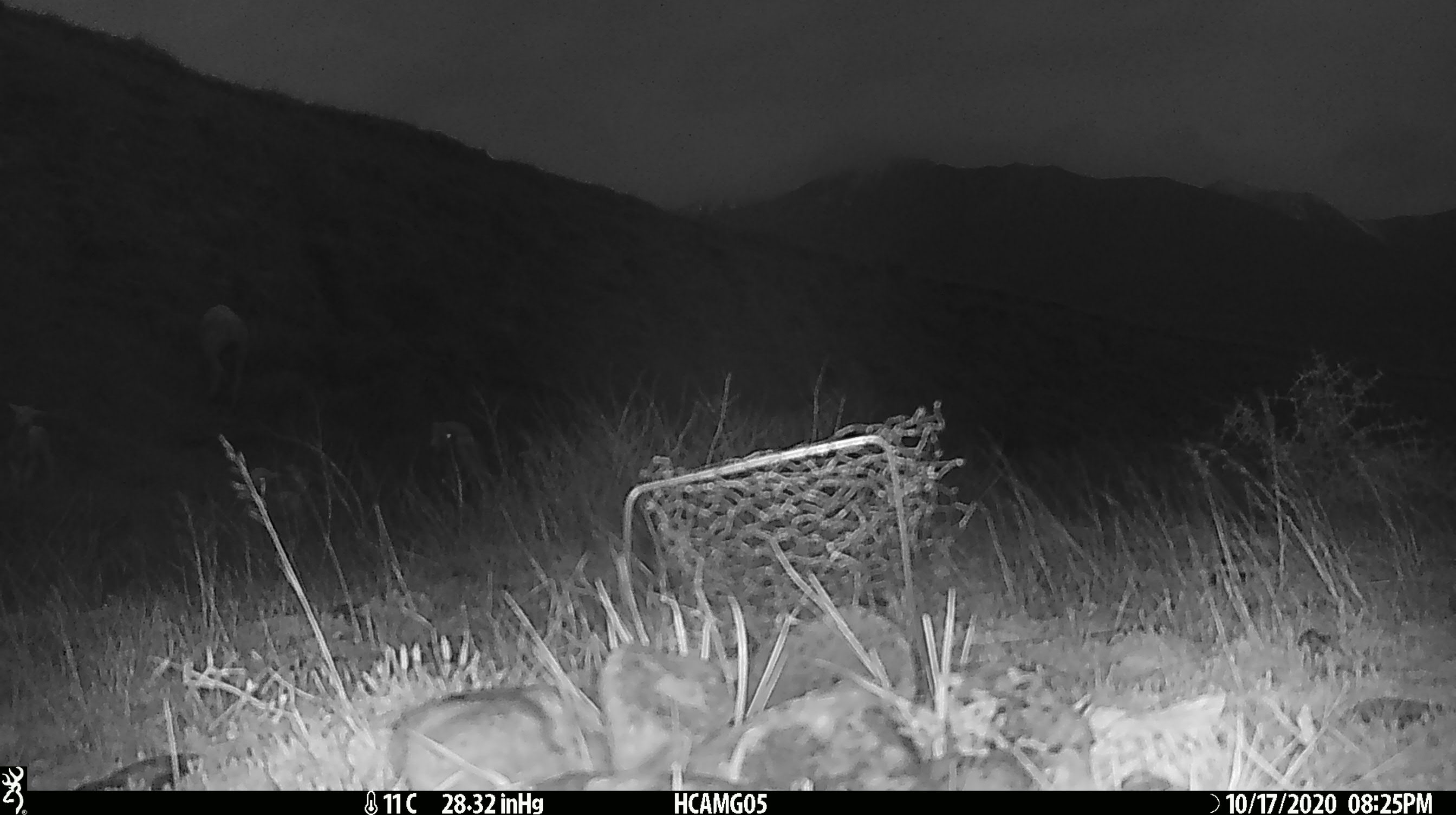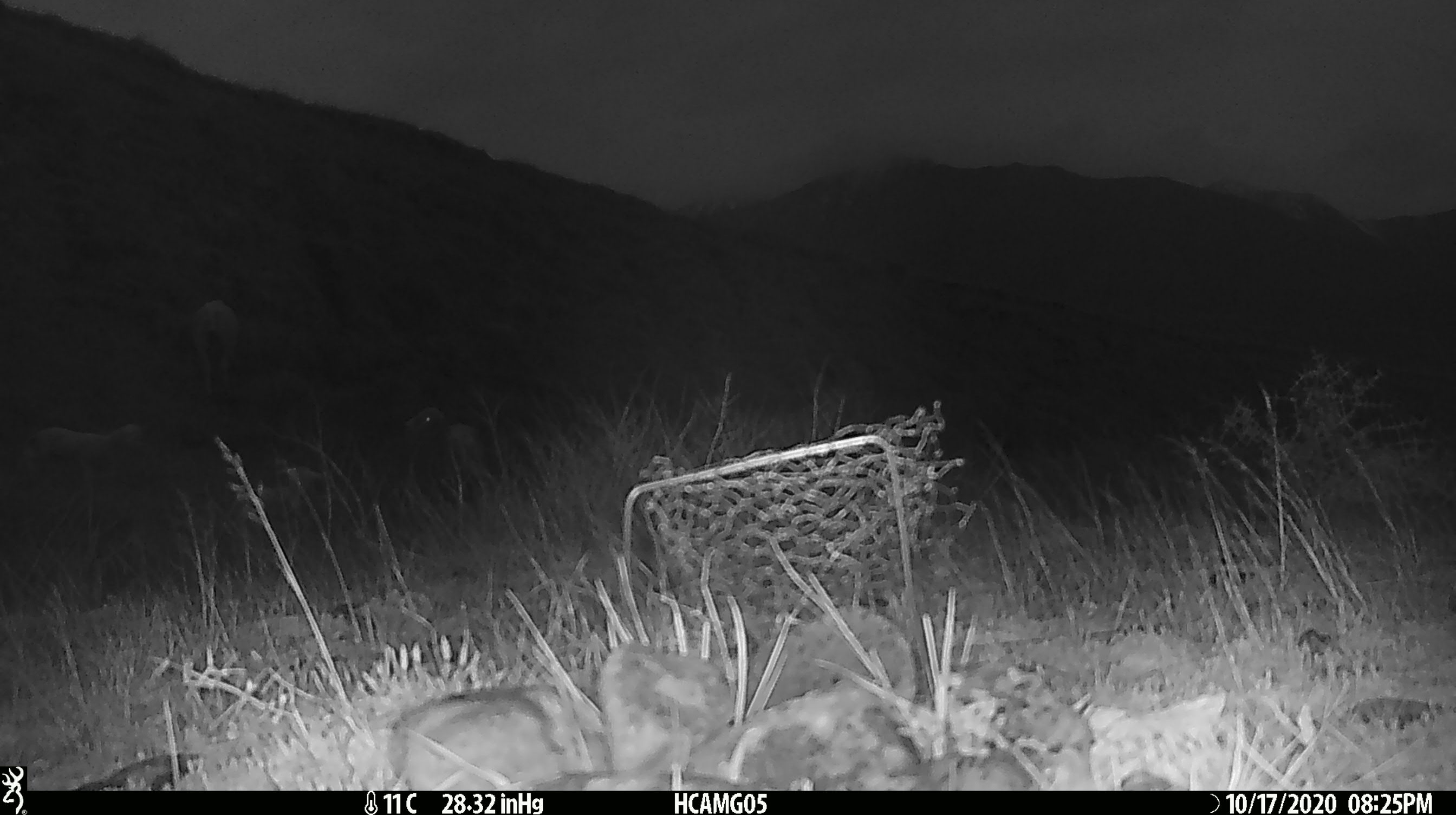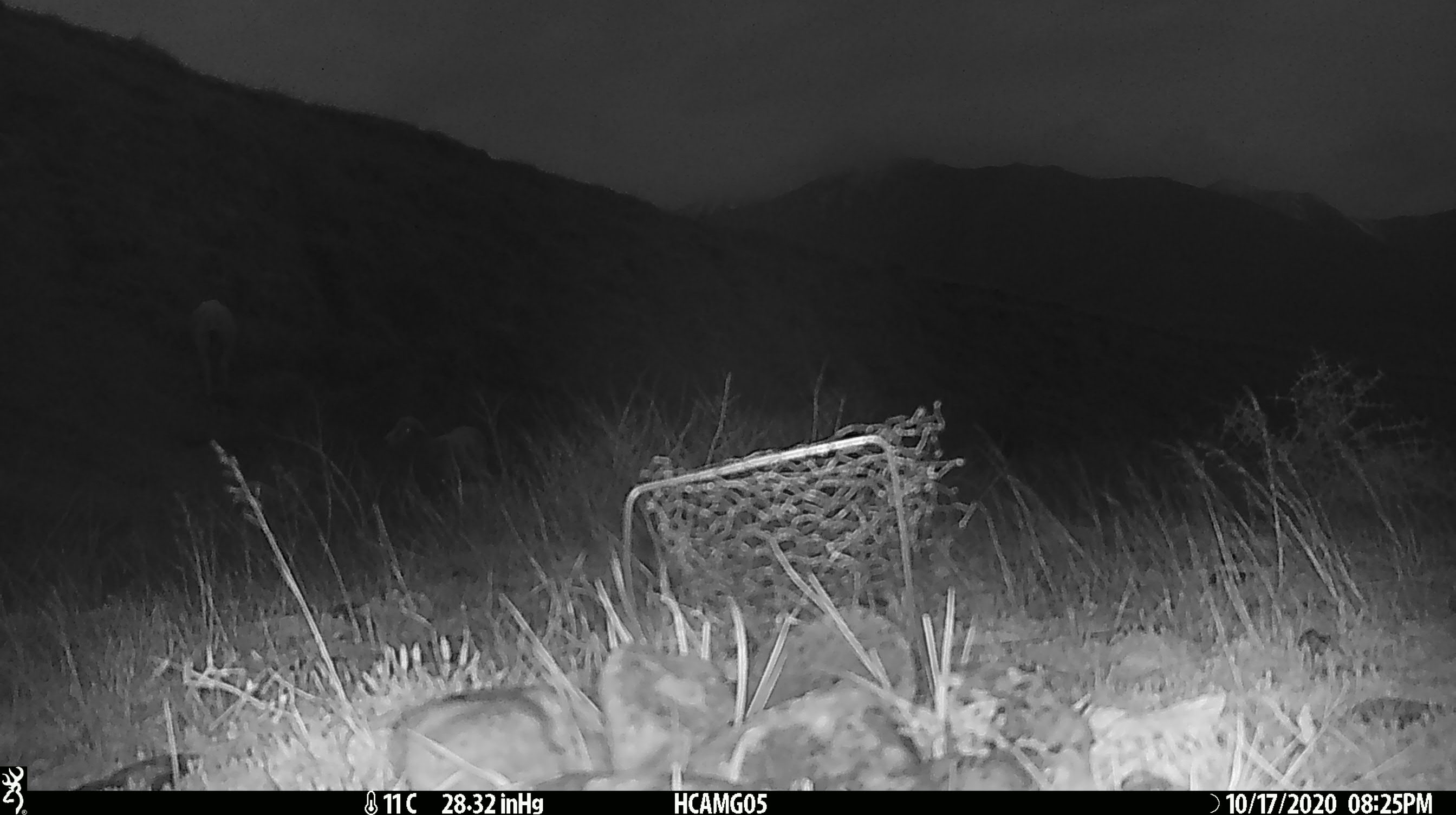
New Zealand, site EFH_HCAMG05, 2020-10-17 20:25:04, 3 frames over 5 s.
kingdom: Animalia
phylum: Chordata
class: Mammalia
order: Artiodactyla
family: Bovidae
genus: Ovis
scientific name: Ovis aries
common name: domestic sheep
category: sheep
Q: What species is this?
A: Sheep (domestic sheep) (Ovis aries).